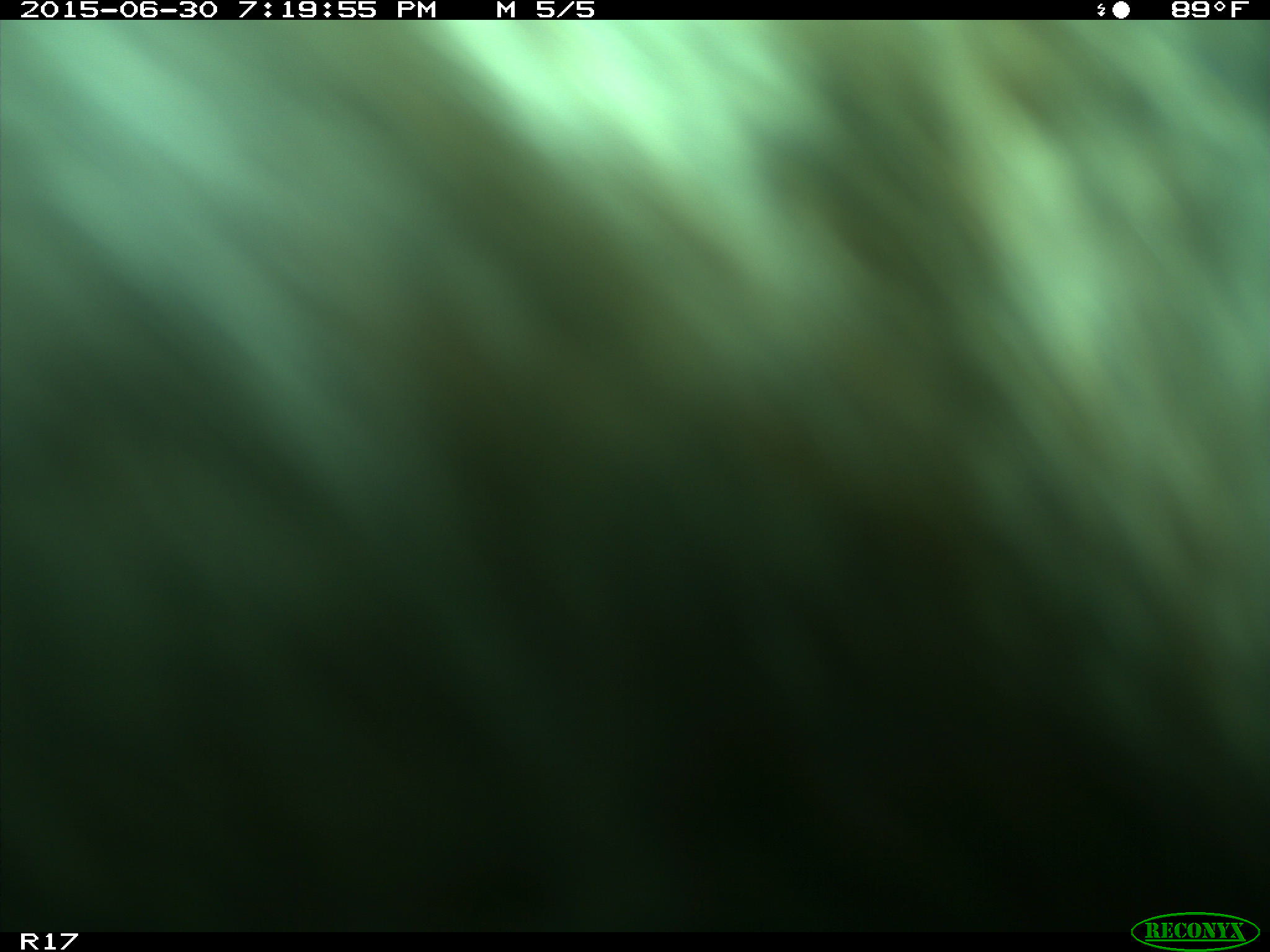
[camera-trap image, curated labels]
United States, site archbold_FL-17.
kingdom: Animalia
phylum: Chordata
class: Mammalia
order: Artiodactyla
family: Bovidae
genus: Bos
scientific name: Bos taurus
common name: domestic cow